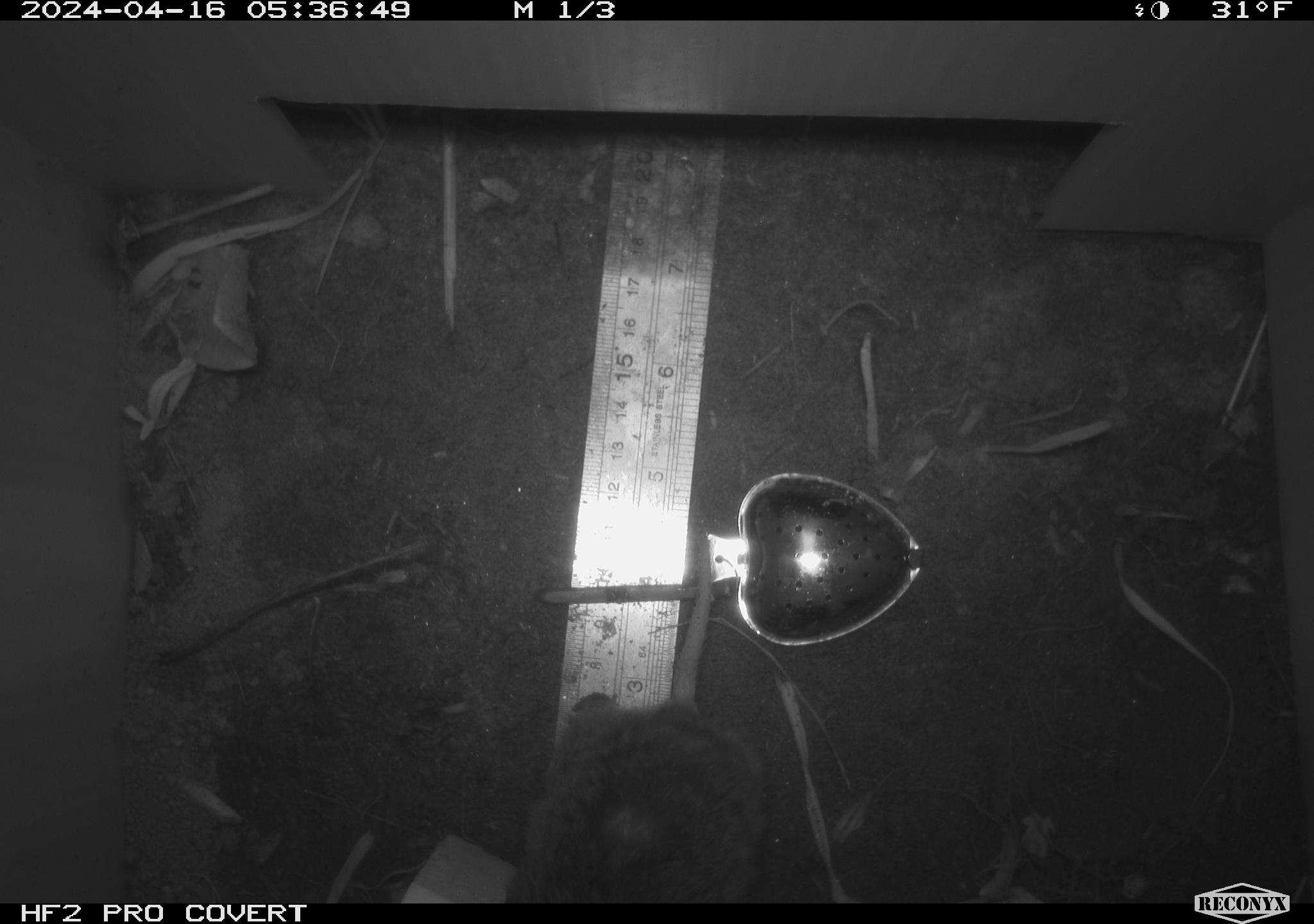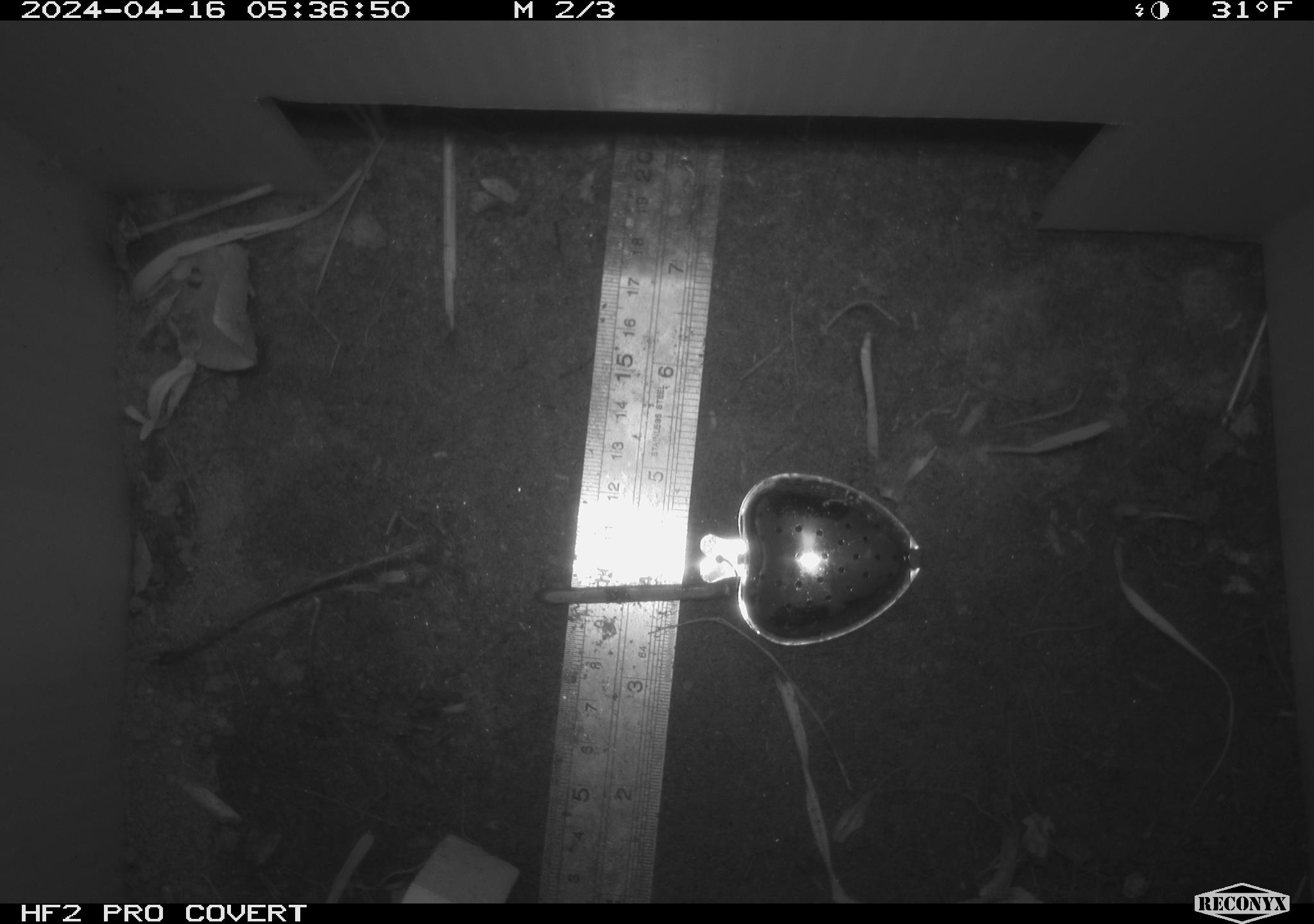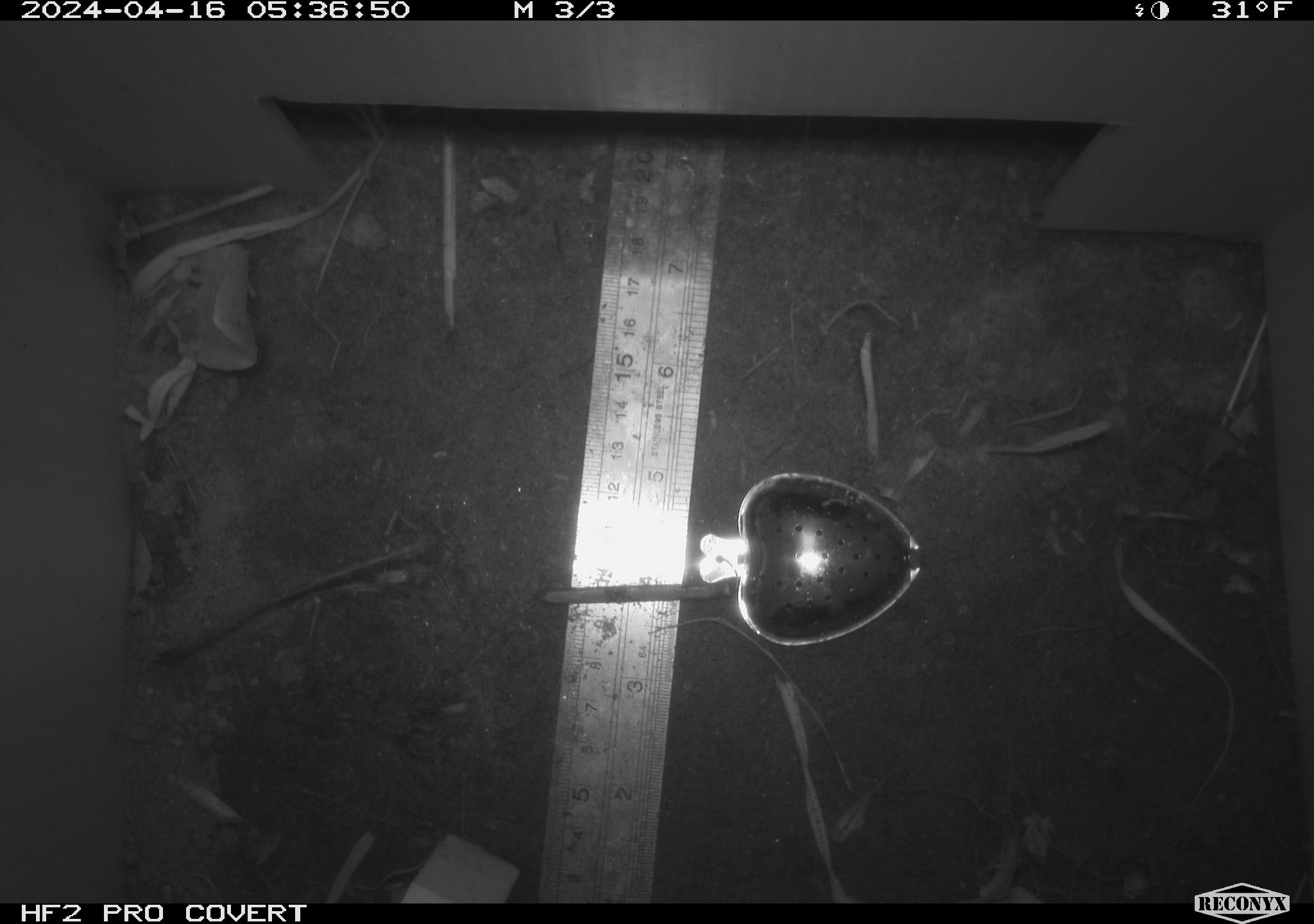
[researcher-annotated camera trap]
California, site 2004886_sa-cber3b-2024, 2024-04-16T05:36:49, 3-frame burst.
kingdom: Animalia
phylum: Chordata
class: Mammalia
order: Rodentia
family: Cricetidae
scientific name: Arvicolinae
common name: voles, lemmings, and muskrats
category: arvicolinae subfamily